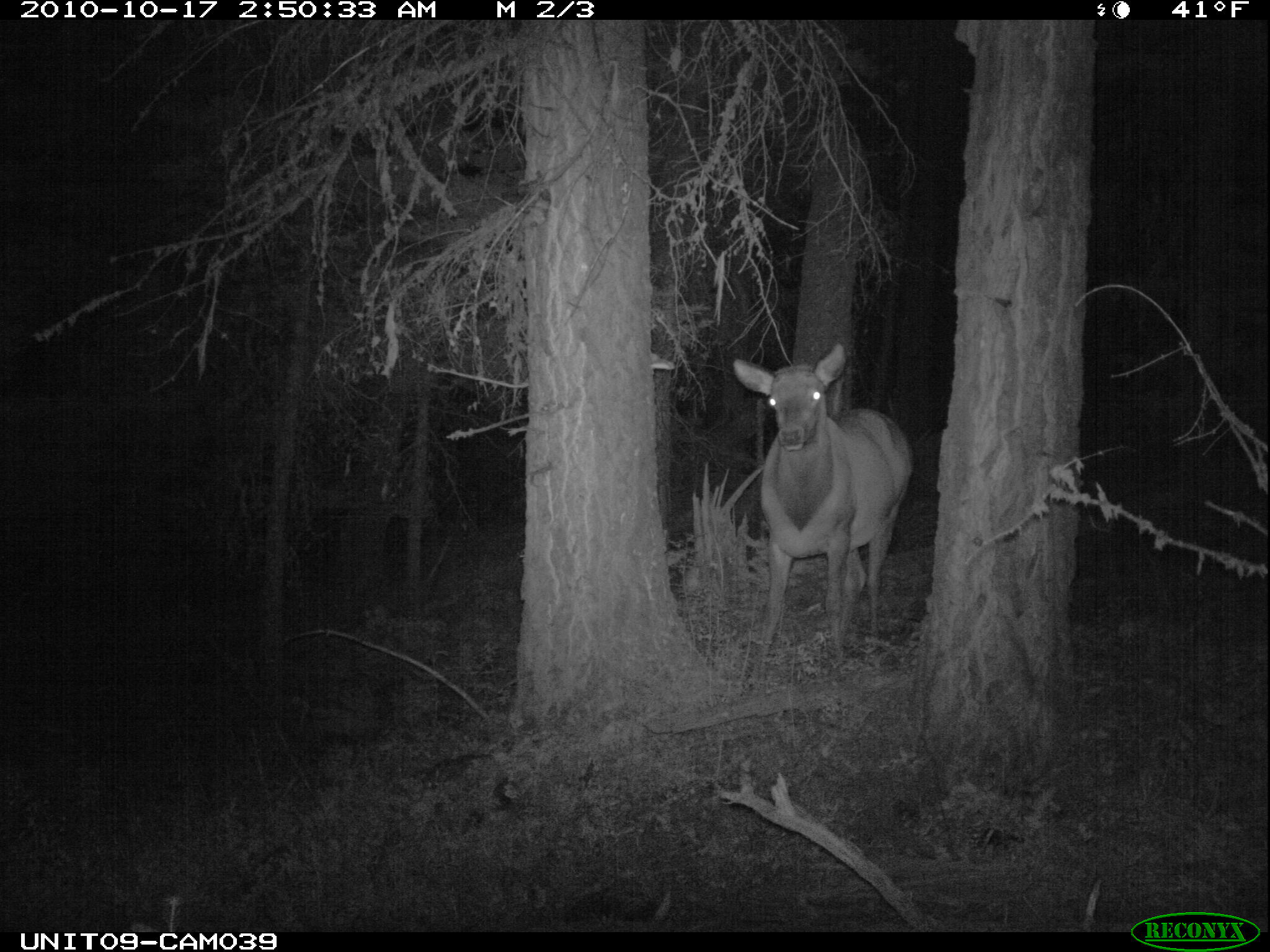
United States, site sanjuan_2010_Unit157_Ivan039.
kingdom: Animalia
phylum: Chordata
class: Mammalia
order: Artiodactyla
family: Cervidae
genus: Cervus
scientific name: Cervus elaphus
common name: red deer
Cervus elaphus (red deer).